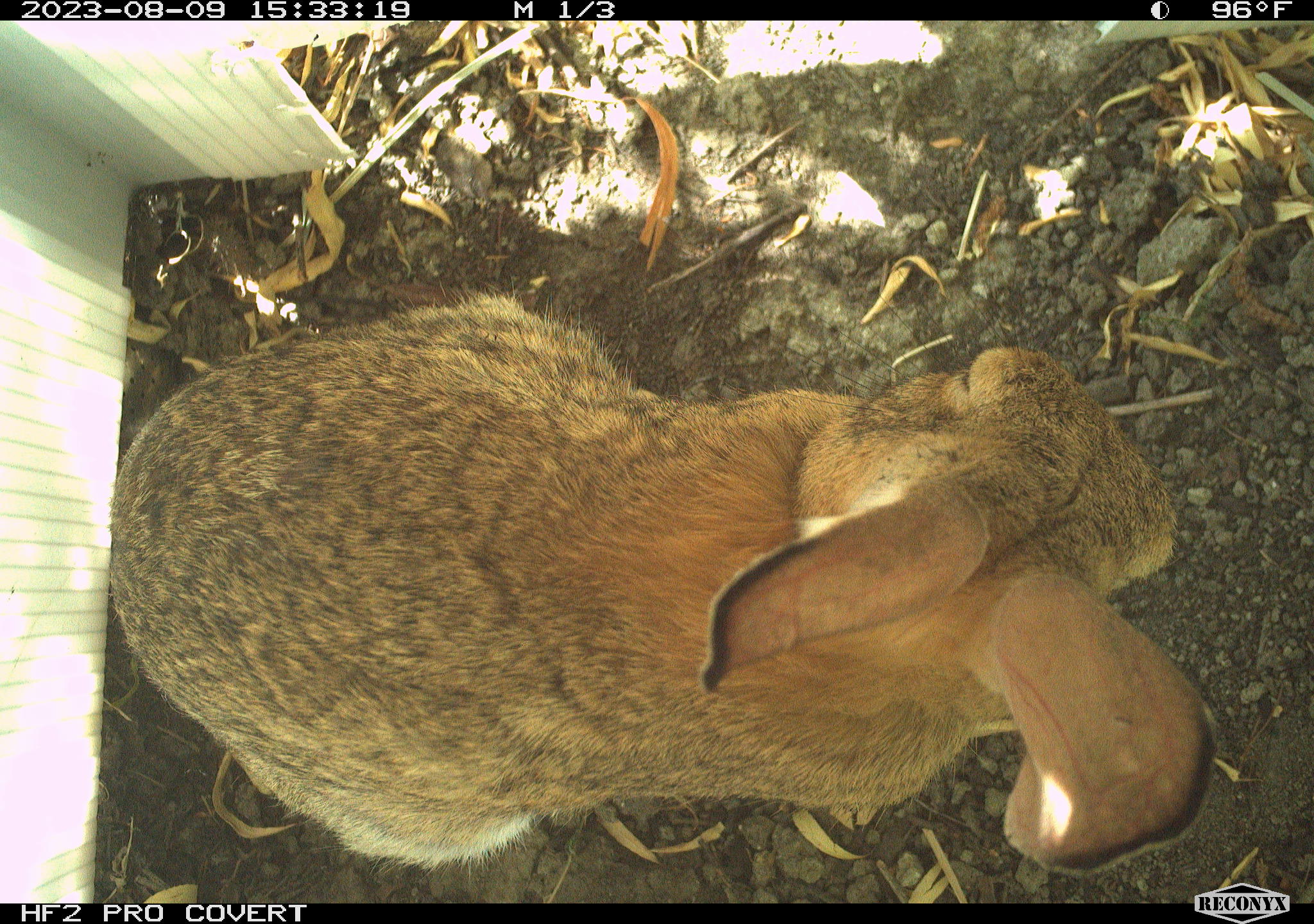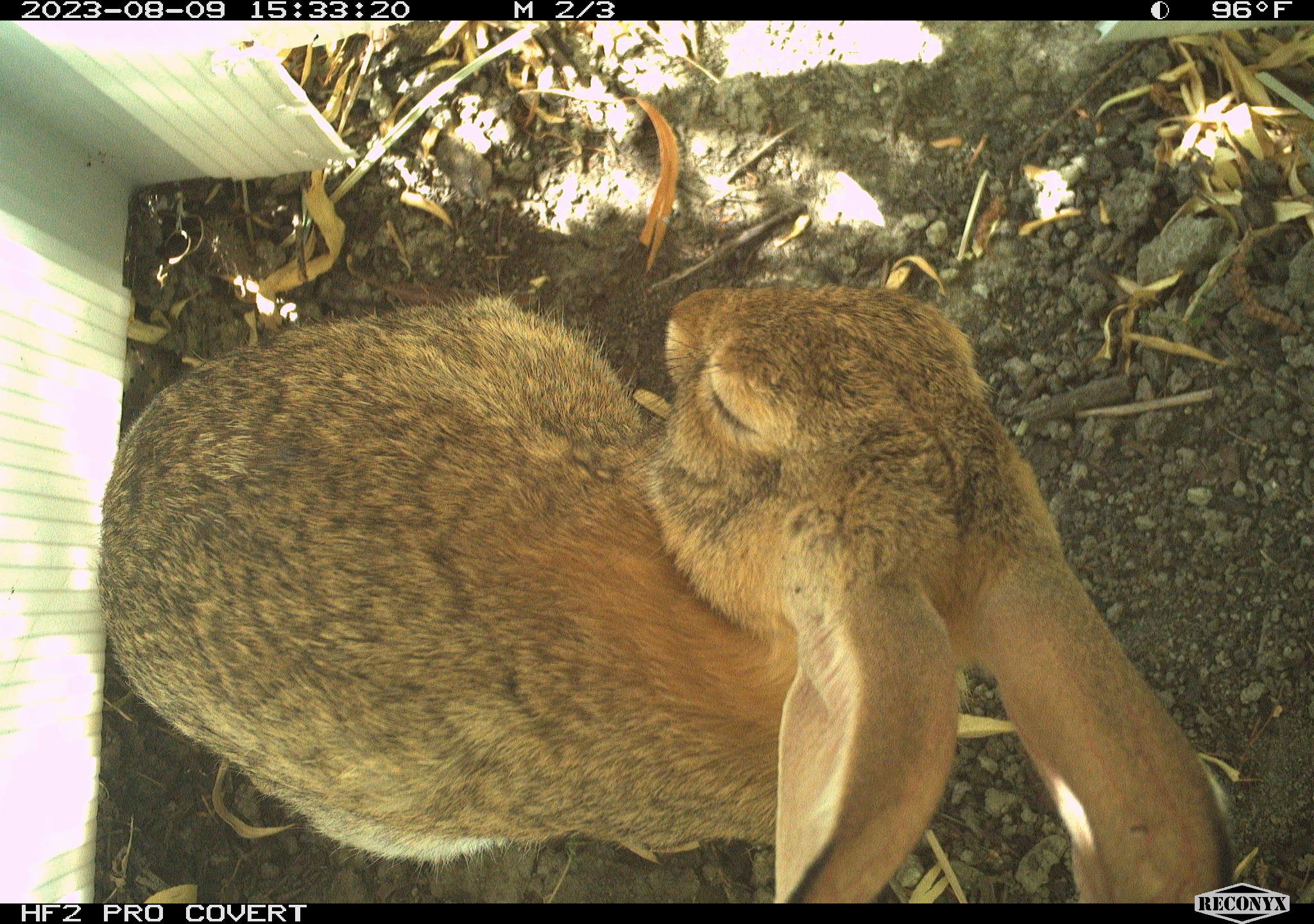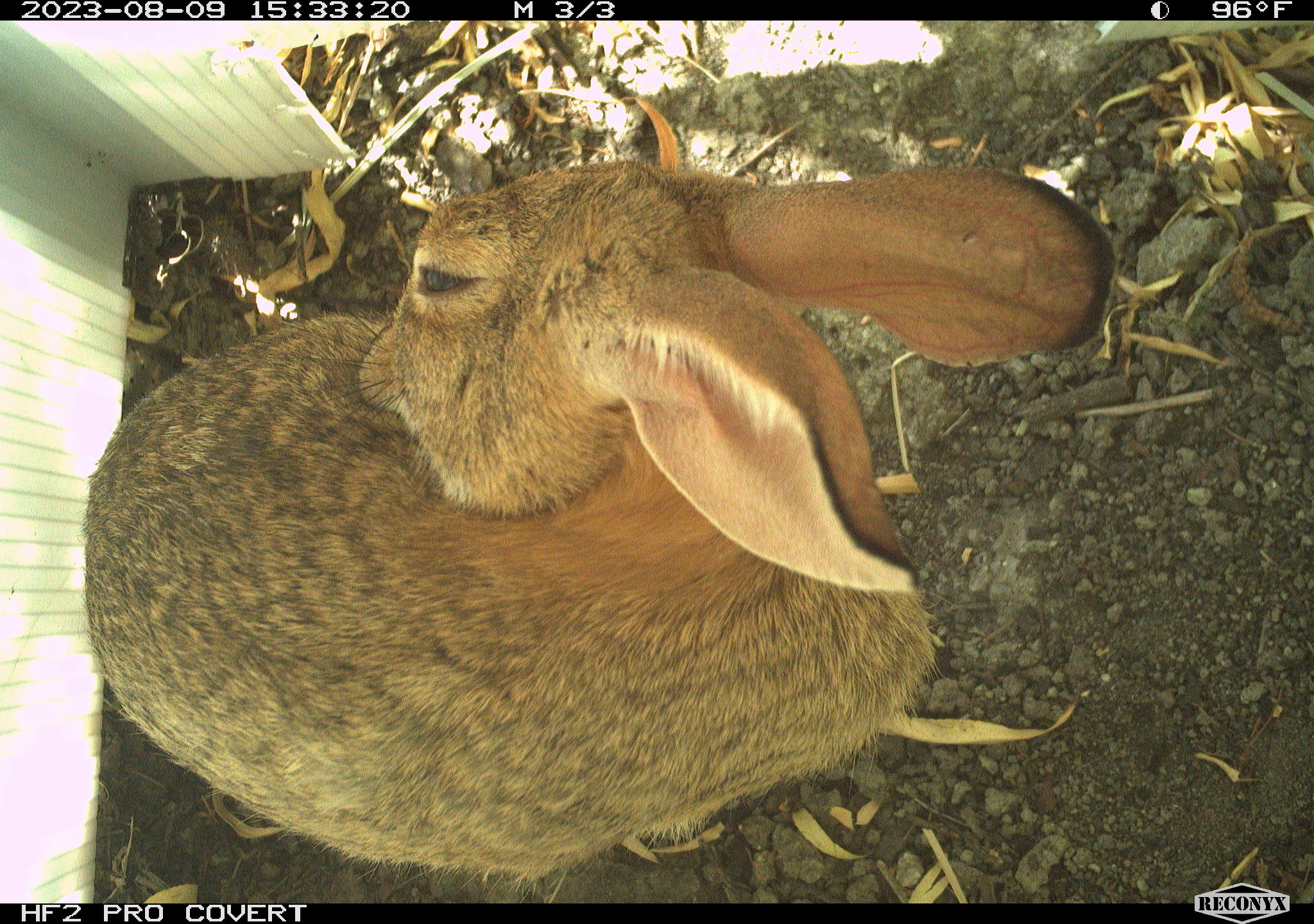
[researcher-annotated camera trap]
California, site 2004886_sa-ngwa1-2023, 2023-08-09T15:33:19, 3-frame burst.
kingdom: Animalia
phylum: Chordata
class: Mammalia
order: Lagomorpha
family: Leporidae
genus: Sylvilagus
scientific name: Sylvilagus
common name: cottontail rabbits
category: sylvilagus species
Sylvilagus species (cottontail rabbits) (Sylvilagus).